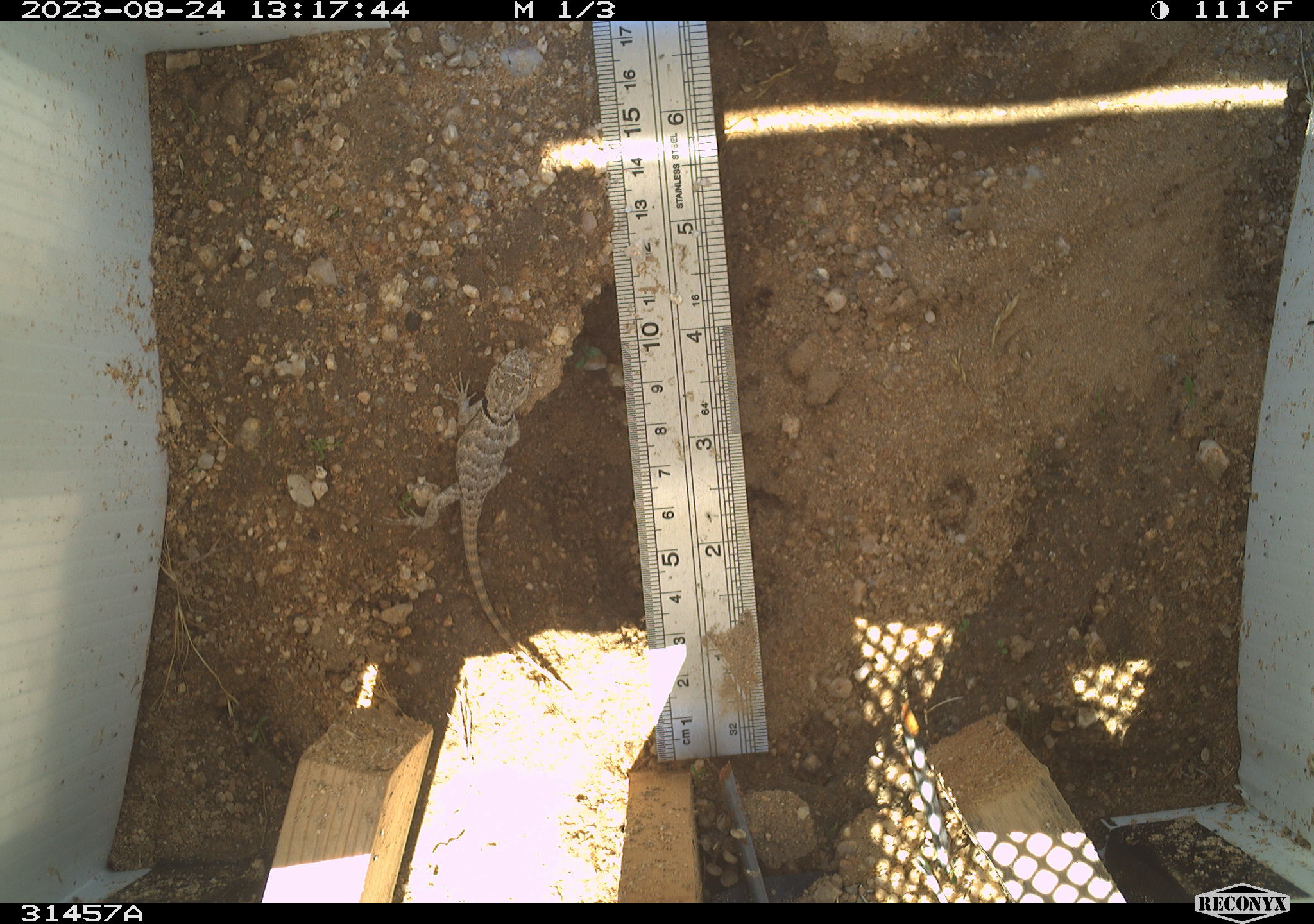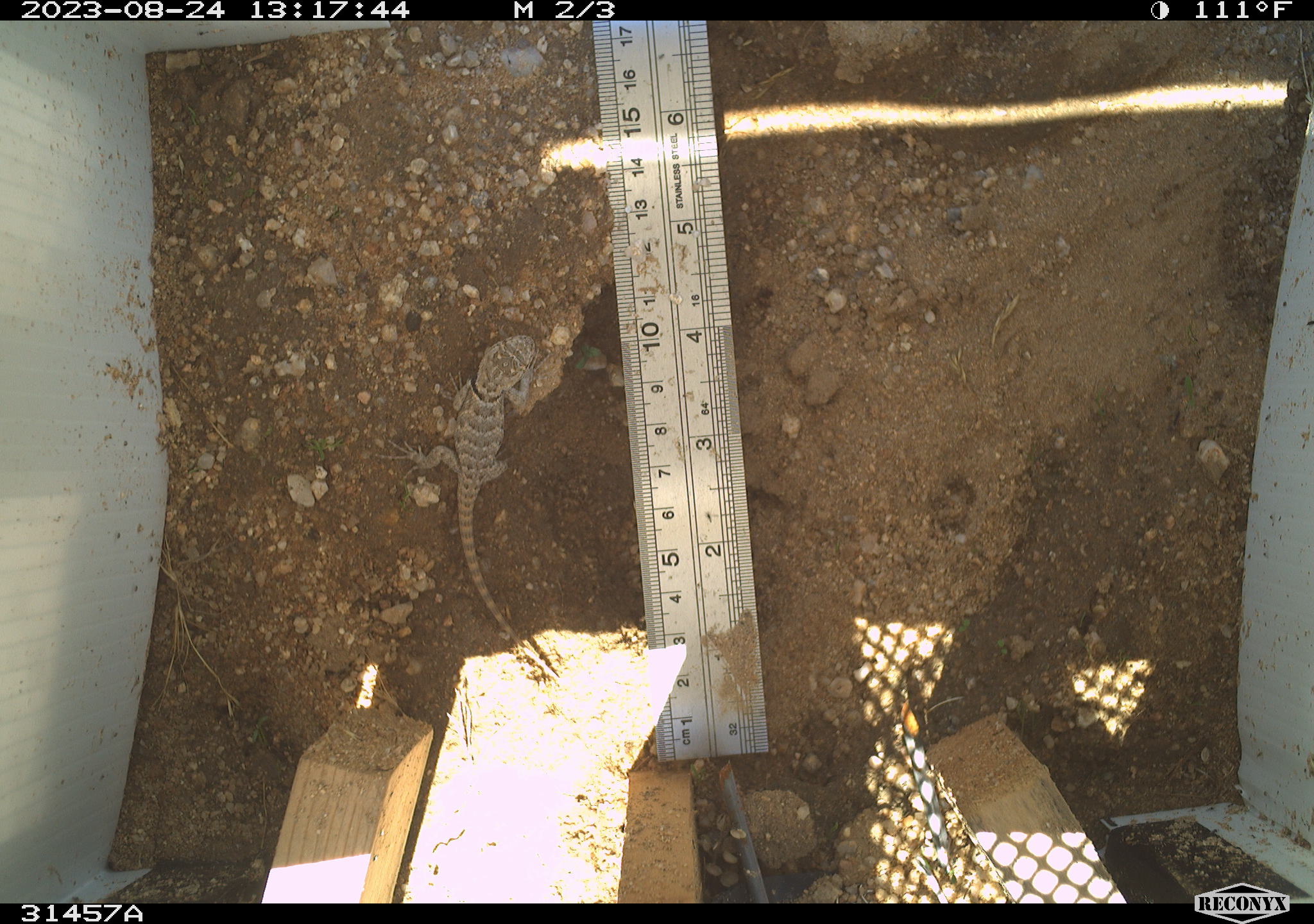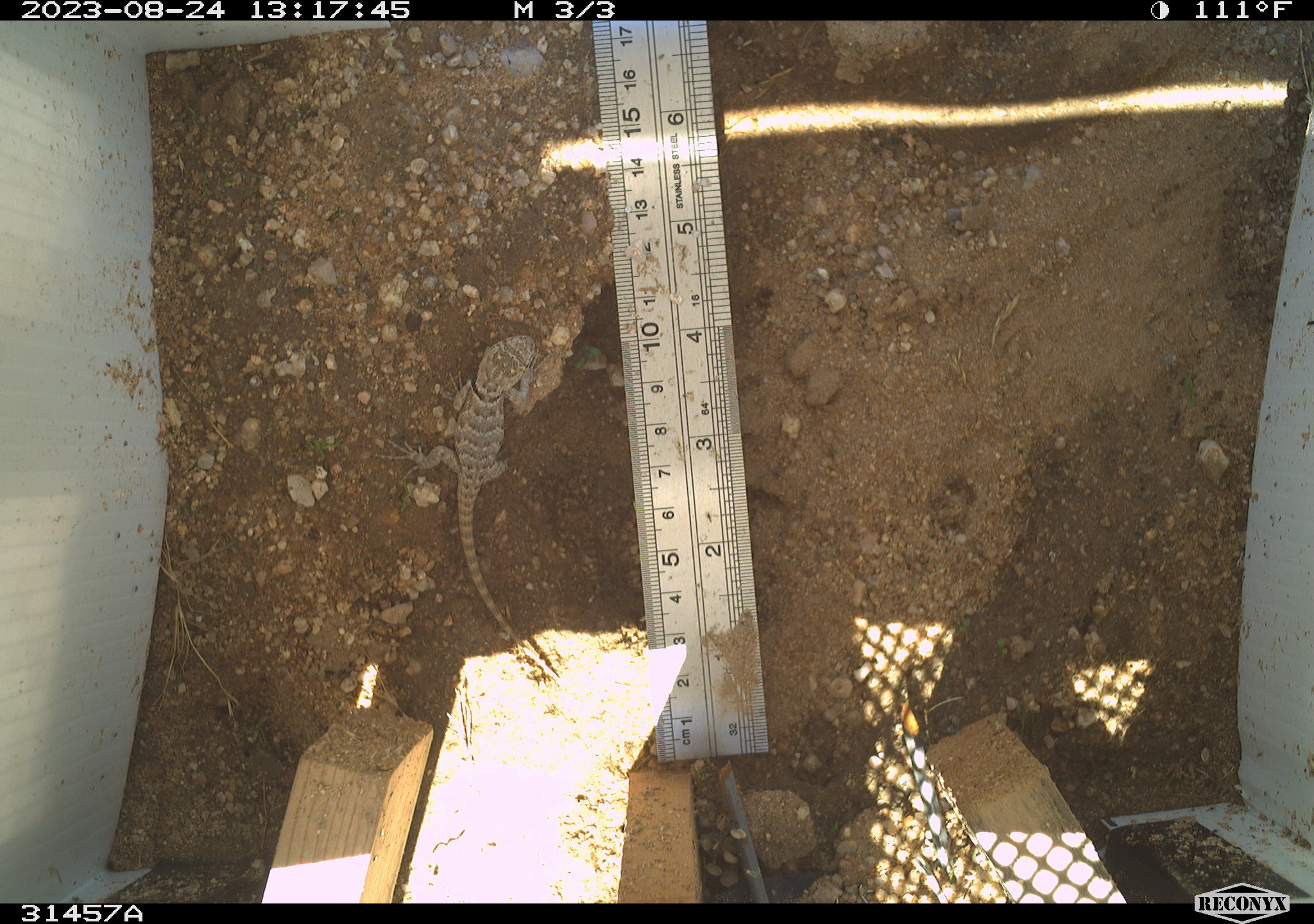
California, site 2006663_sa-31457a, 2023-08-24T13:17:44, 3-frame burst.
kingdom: Animalia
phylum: Chordata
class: Reptilia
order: Squamata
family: Phrynosomatidae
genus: Sceloporus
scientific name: Sceloporus uniformis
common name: yellow-backed spiny lizard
Yellow-backed spiny lizard (Sceloporus uniformis).